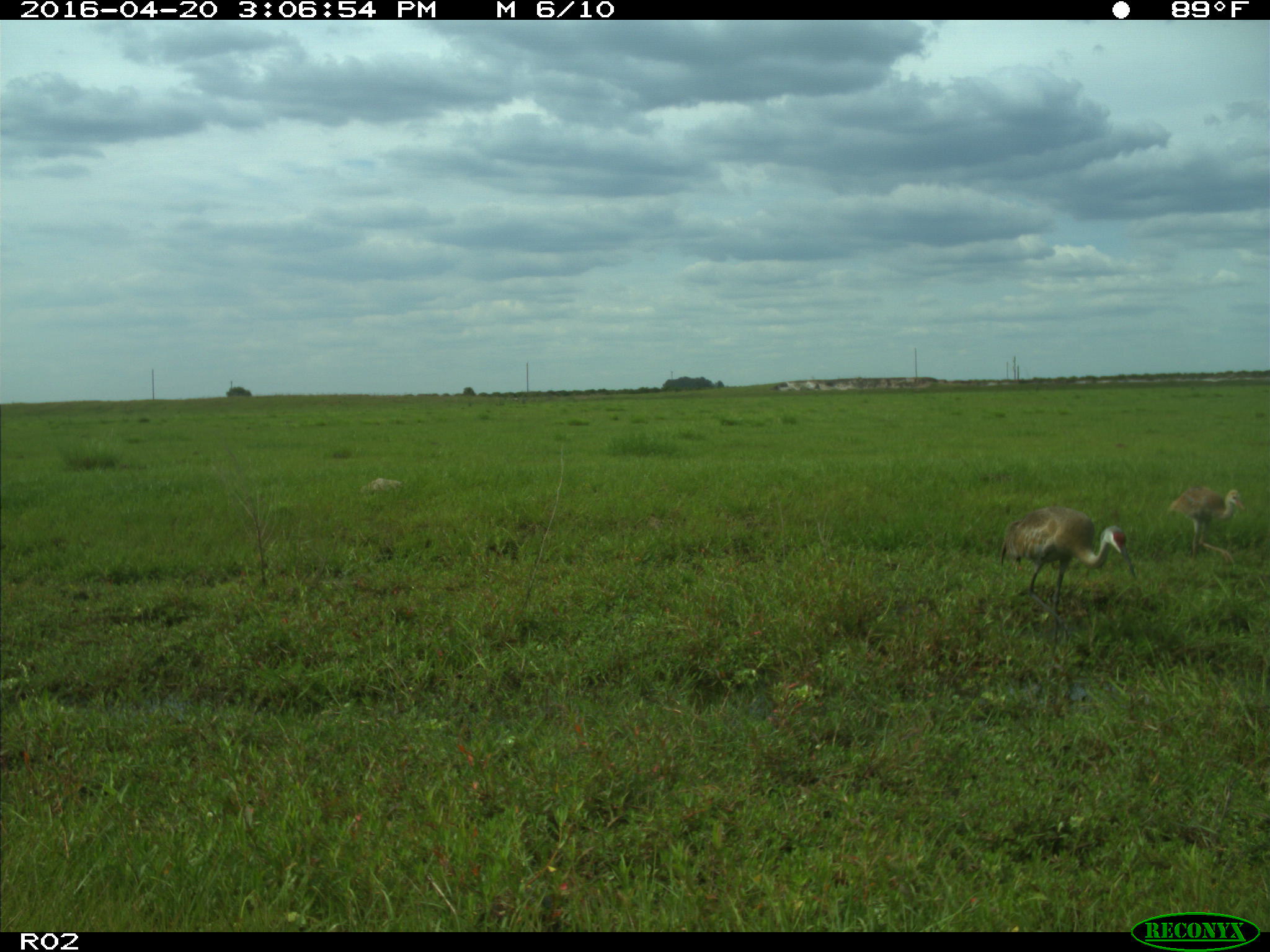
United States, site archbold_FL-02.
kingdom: Animalia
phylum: Chordata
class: Aves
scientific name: Aves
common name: birds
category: unidentified bird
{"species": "unidentified bird (birds) (Aves)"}